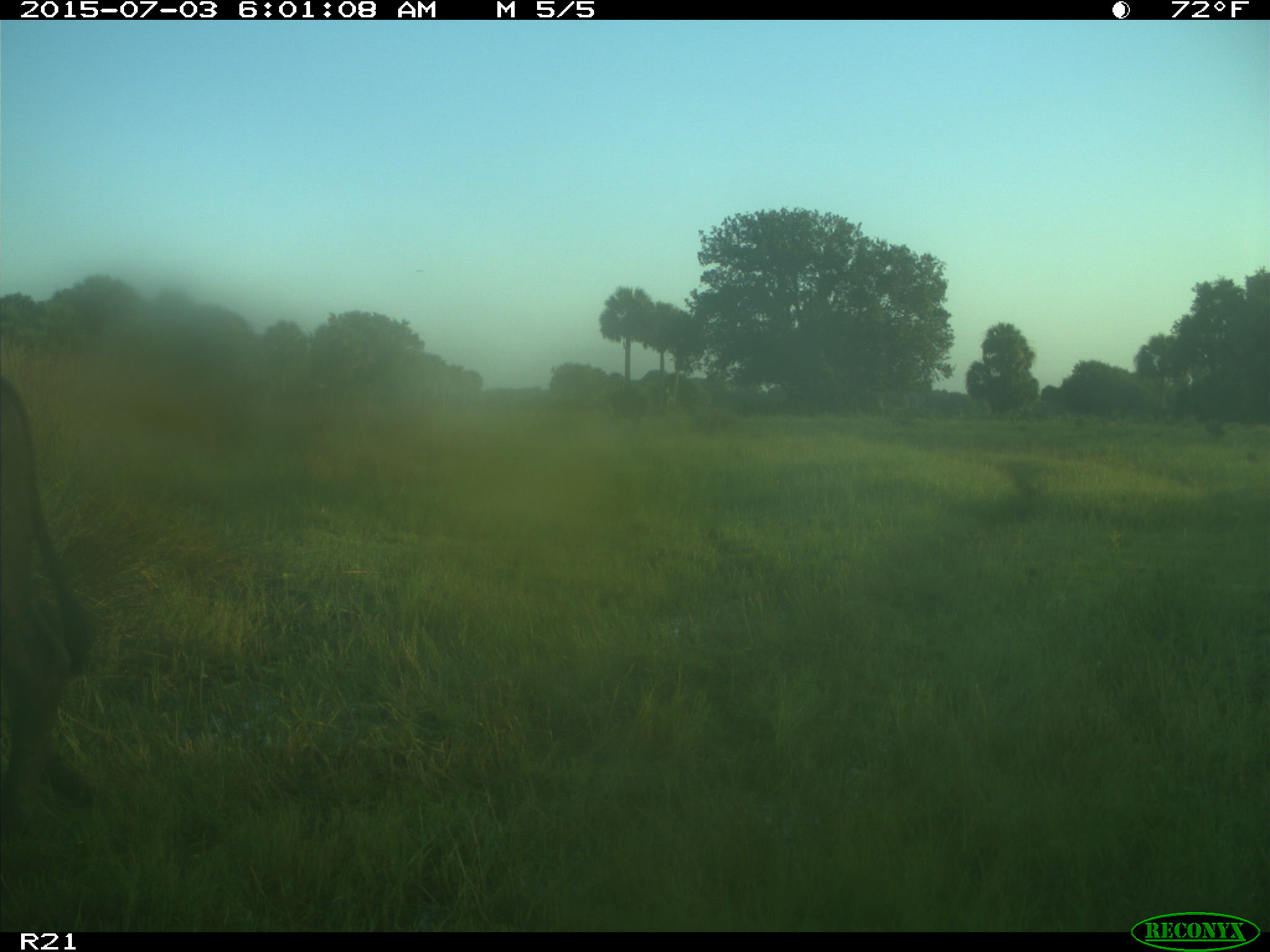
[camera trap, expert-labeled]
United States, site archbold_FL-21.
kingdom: Animalia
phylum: Chordata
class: Mammalia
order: Artiodactyla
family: Bovidae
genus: Bos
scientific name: Bos taurus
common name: domestic cow